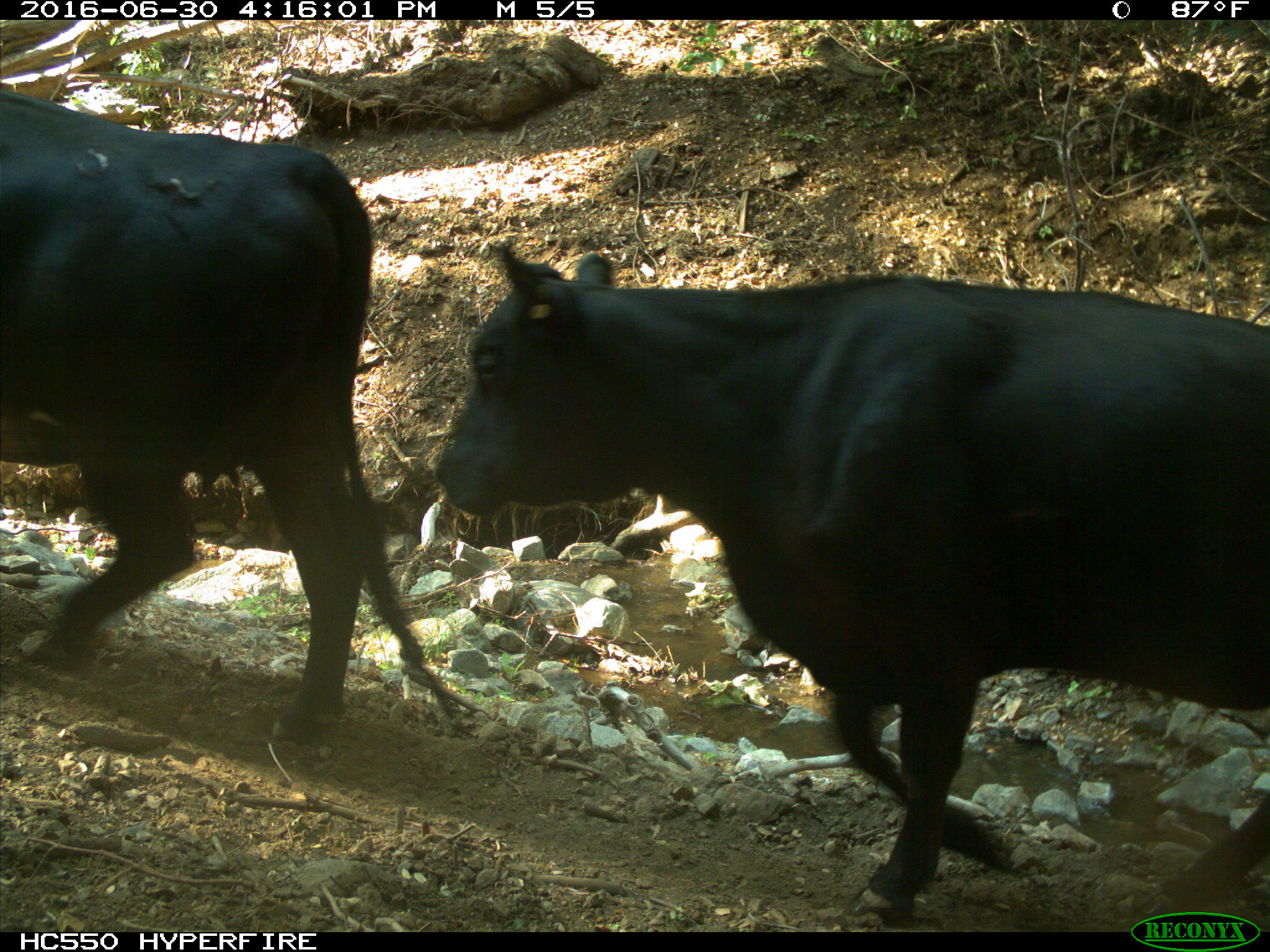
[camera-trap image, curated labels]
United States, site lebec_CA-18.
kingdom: Animalia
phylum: Chordata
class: Mammalia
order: Artiodactyla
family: Bovidae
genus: Bos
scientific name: Bos taurus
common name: domestic cow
Bos taurus (domestic cow).